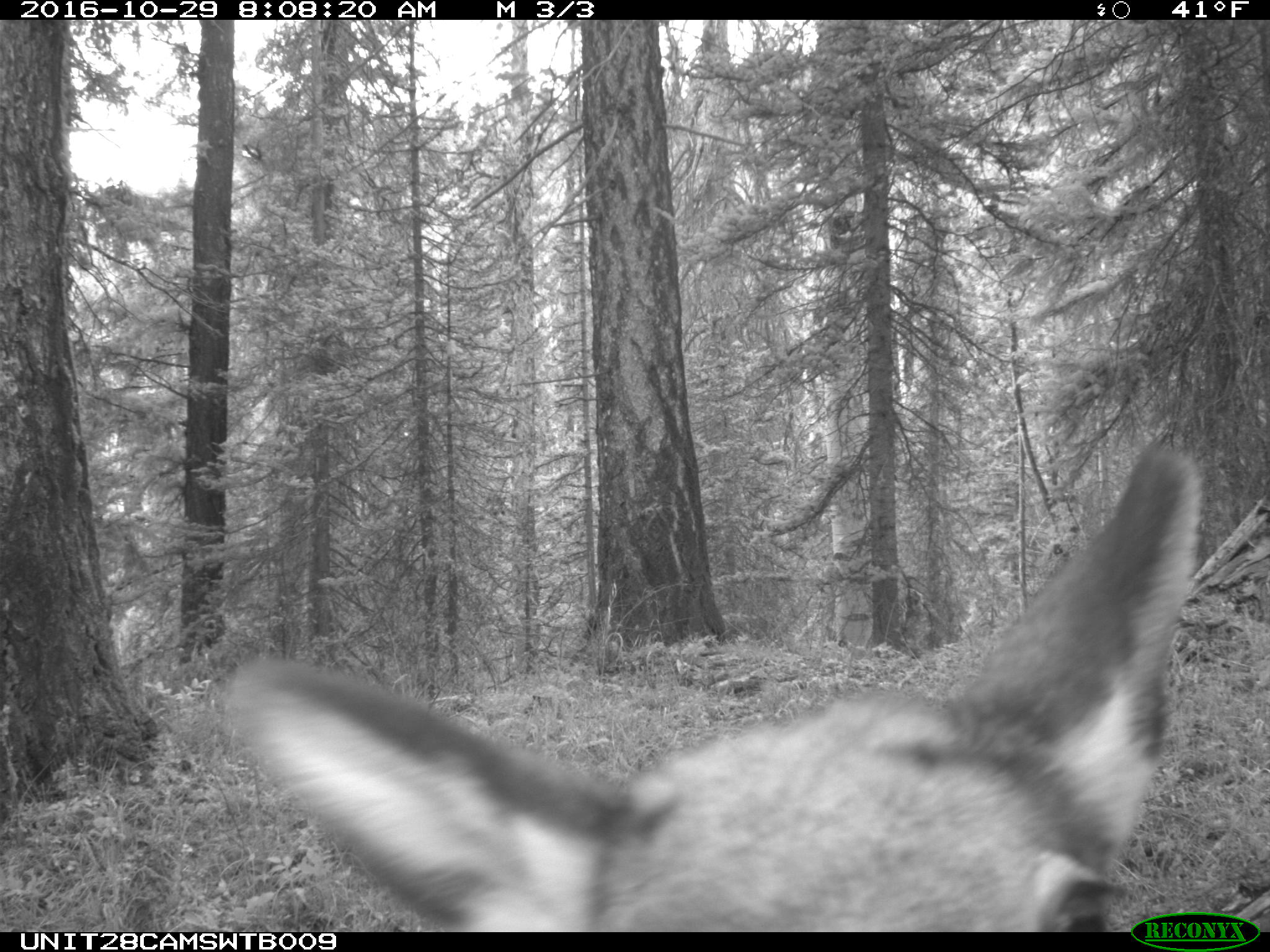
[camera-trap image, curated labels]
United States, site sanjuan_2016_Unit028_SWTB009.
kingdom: Animalia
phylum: Chordata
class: Mammalia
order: Artiodactyla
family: Cervidae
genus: Cervus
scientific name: Cervus elaphus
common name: red deer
Cervus elaphus (red deer).